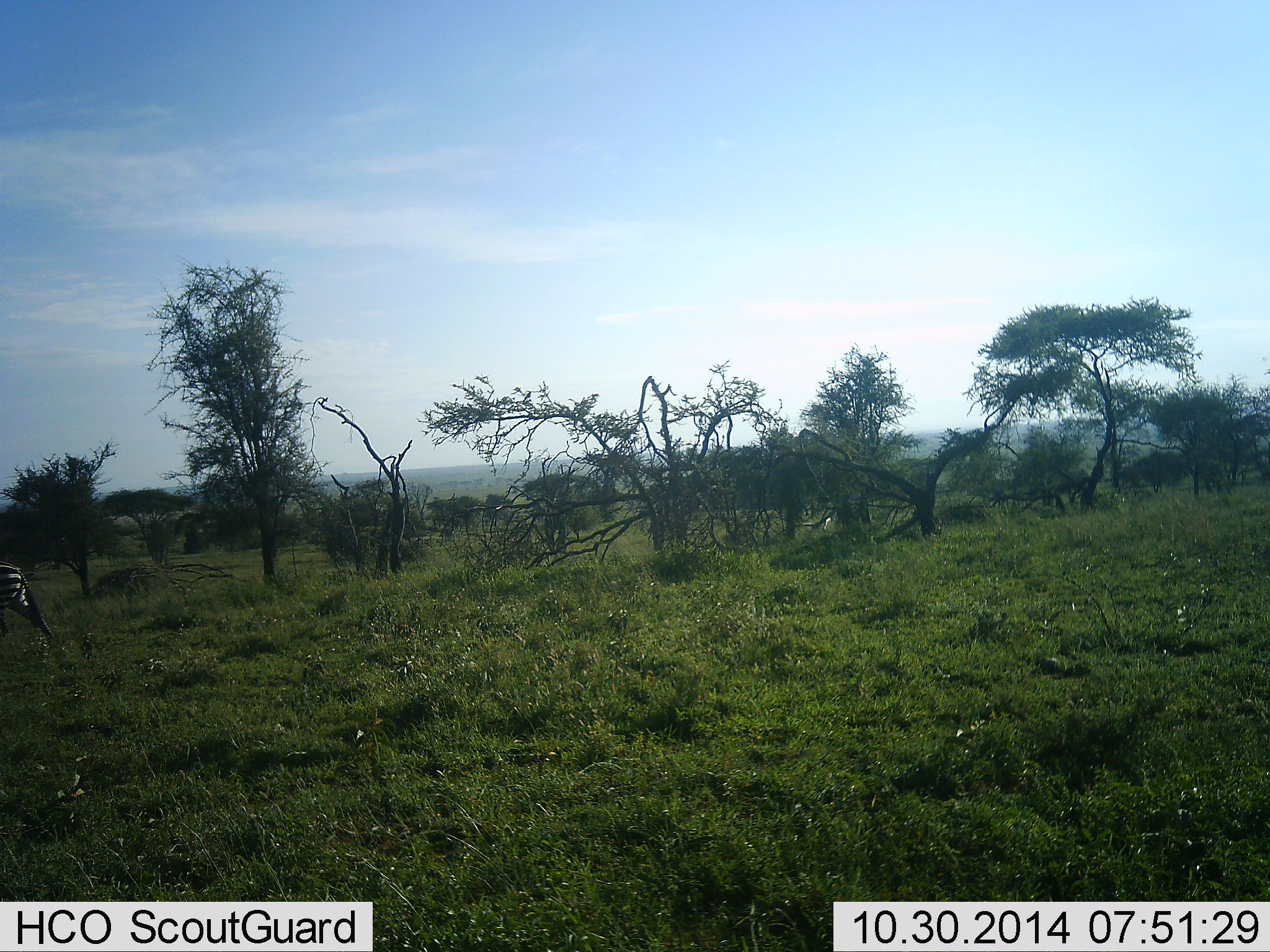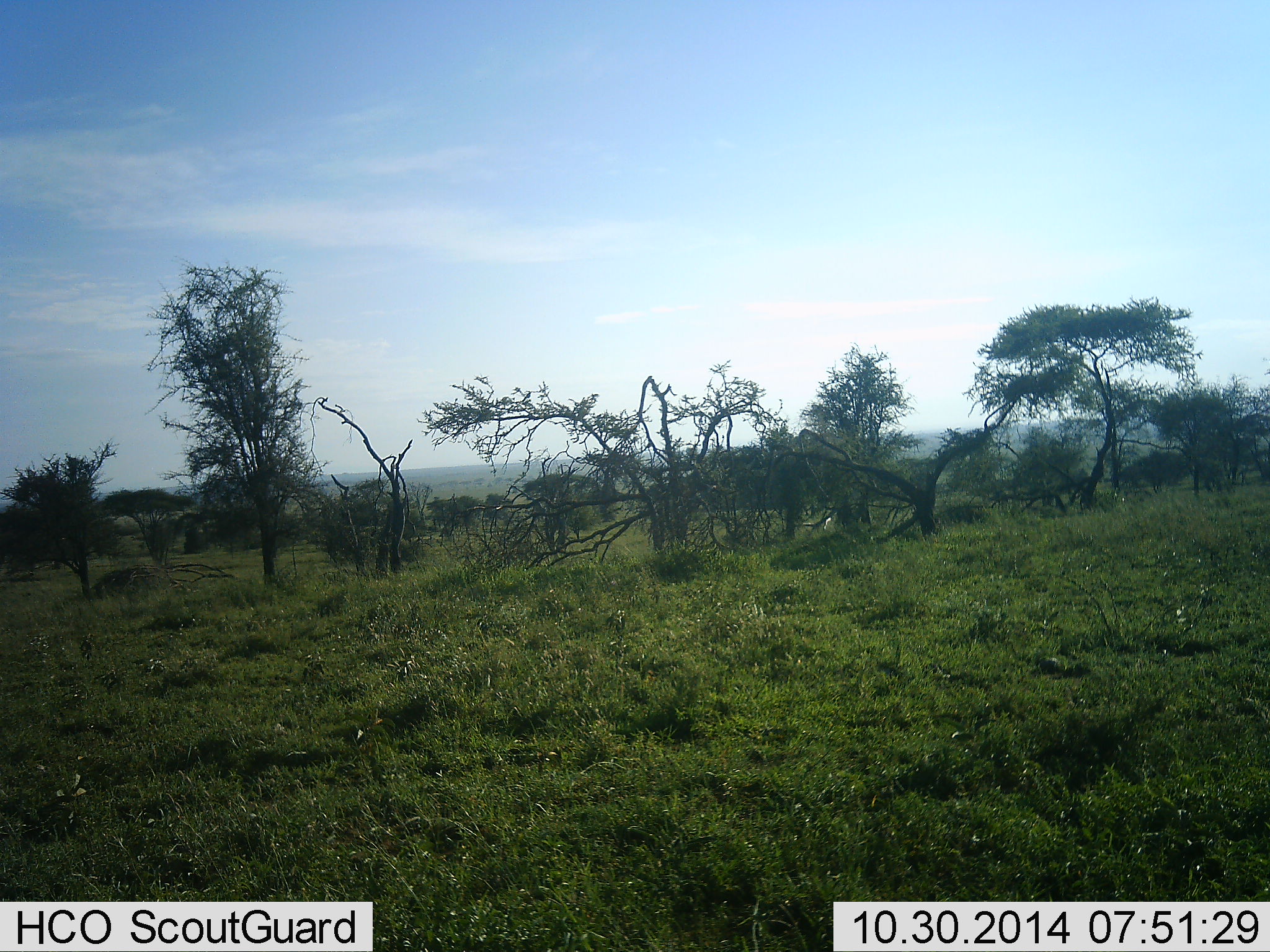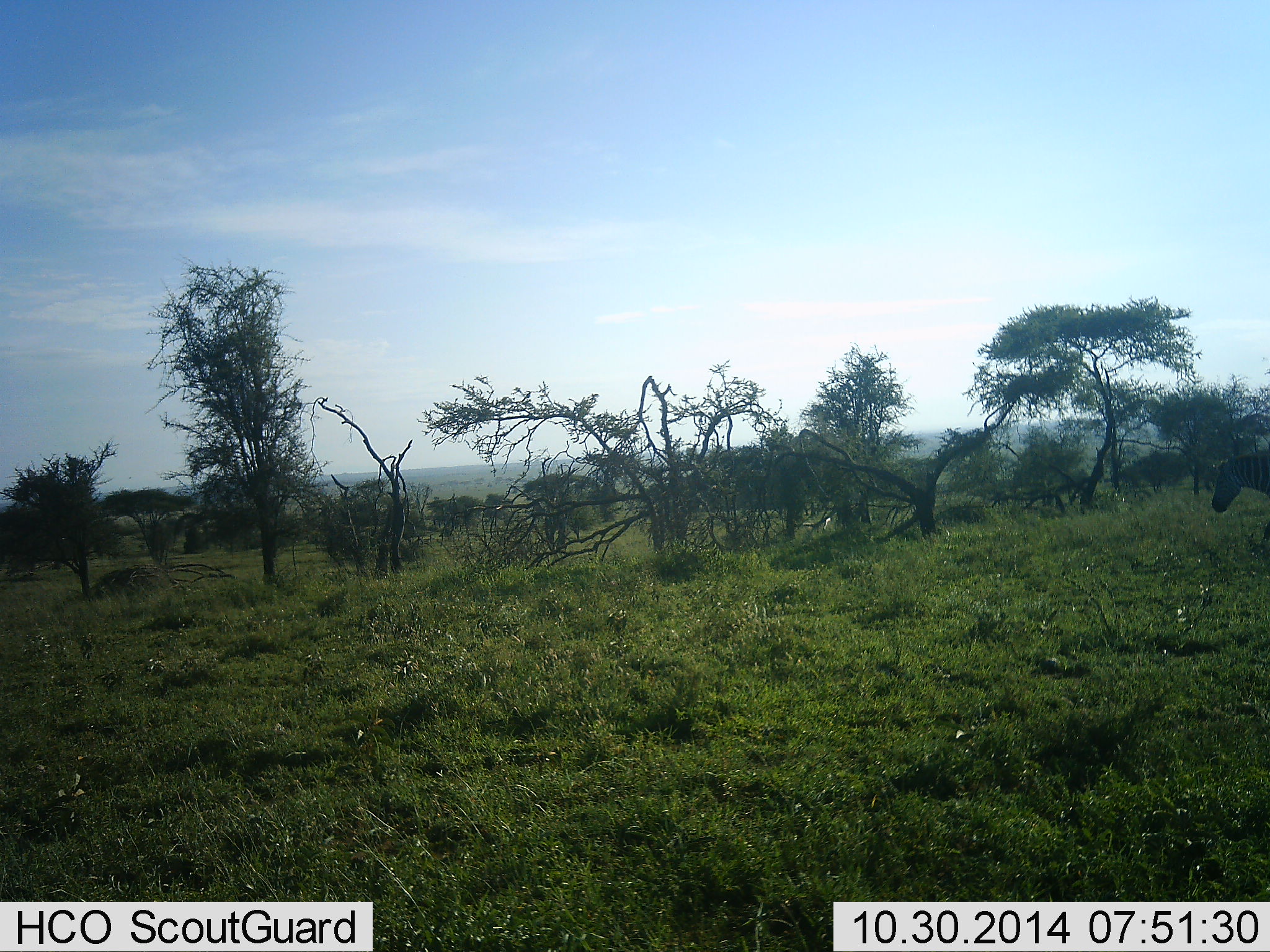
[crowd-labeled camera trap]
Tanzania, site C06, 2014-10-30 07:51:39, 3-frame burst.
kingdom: Animalia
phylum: Chordata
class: Mammalia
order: Perissodactyla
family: Equidae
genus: Equus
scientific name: Equus quagga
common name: plains zebra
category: zebra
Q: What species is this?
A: Zebra (plains zebra) (Equus quagga).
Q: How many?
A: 2.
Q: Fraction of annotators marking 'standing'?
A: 0%.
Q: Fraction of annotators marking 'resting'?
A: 0%.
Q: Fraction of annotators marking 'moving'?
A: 100%.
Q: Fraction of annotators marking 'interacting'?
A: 0%.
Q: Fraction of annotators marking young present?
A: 0%.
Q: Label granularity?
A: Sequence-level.